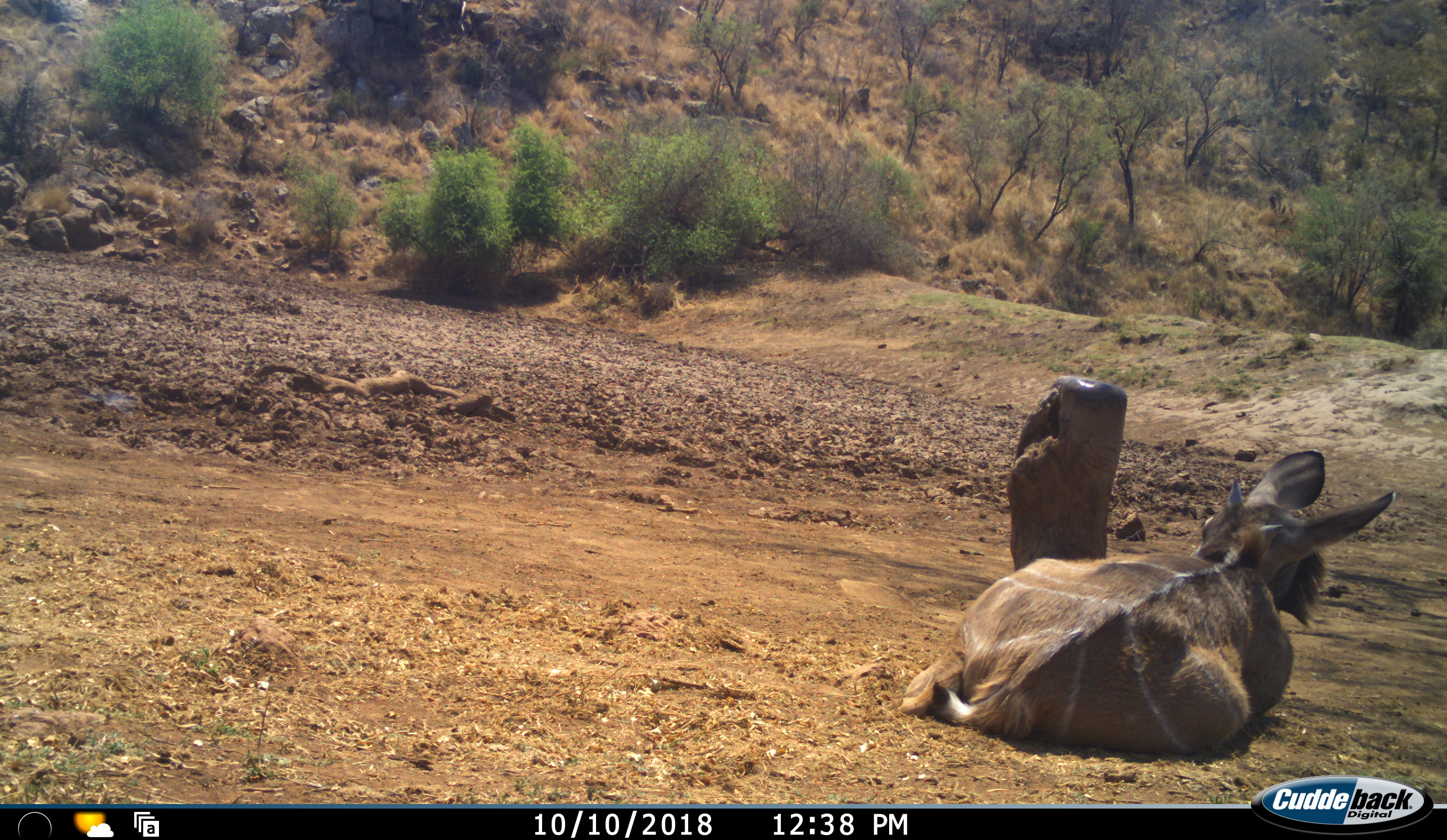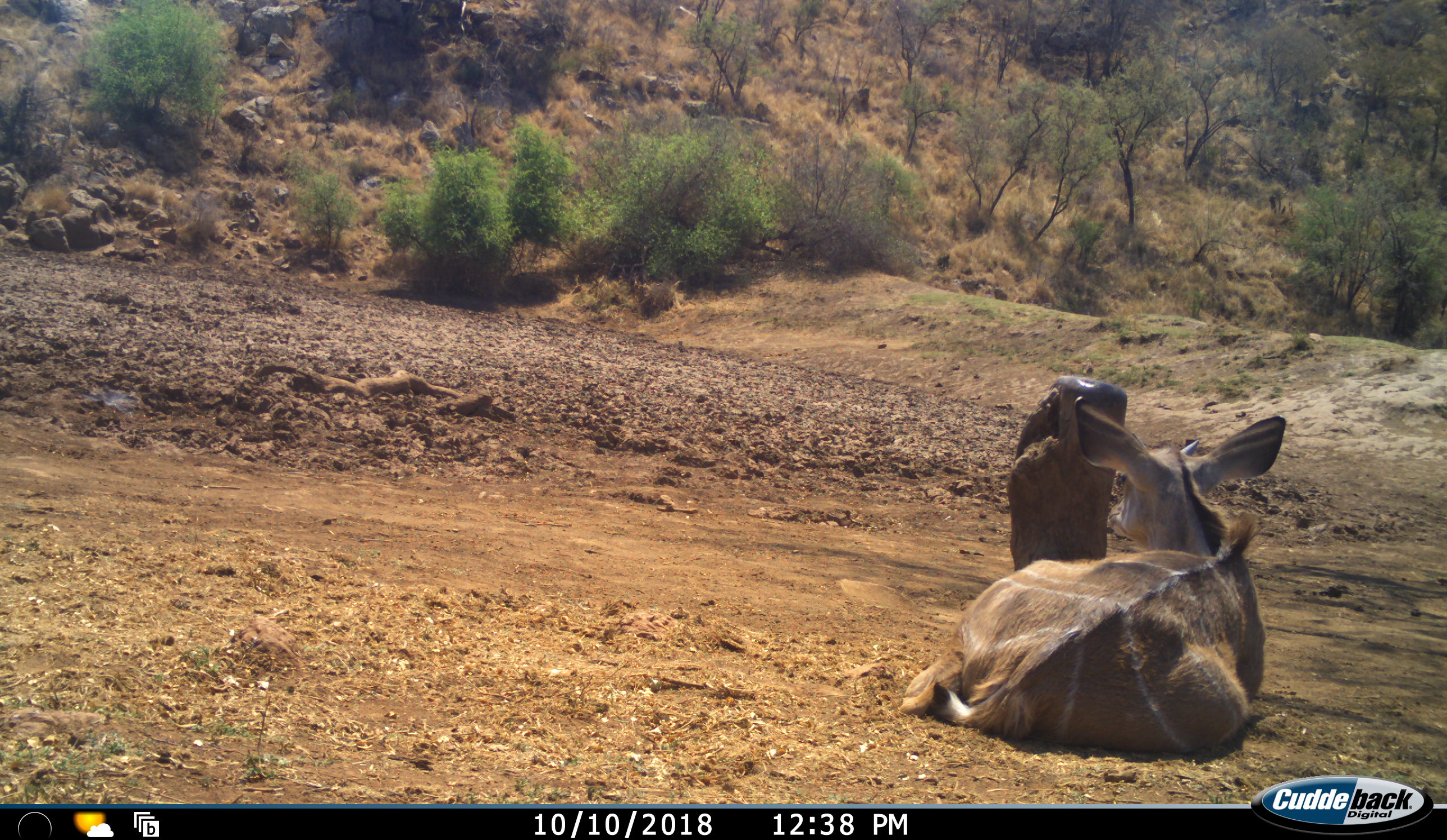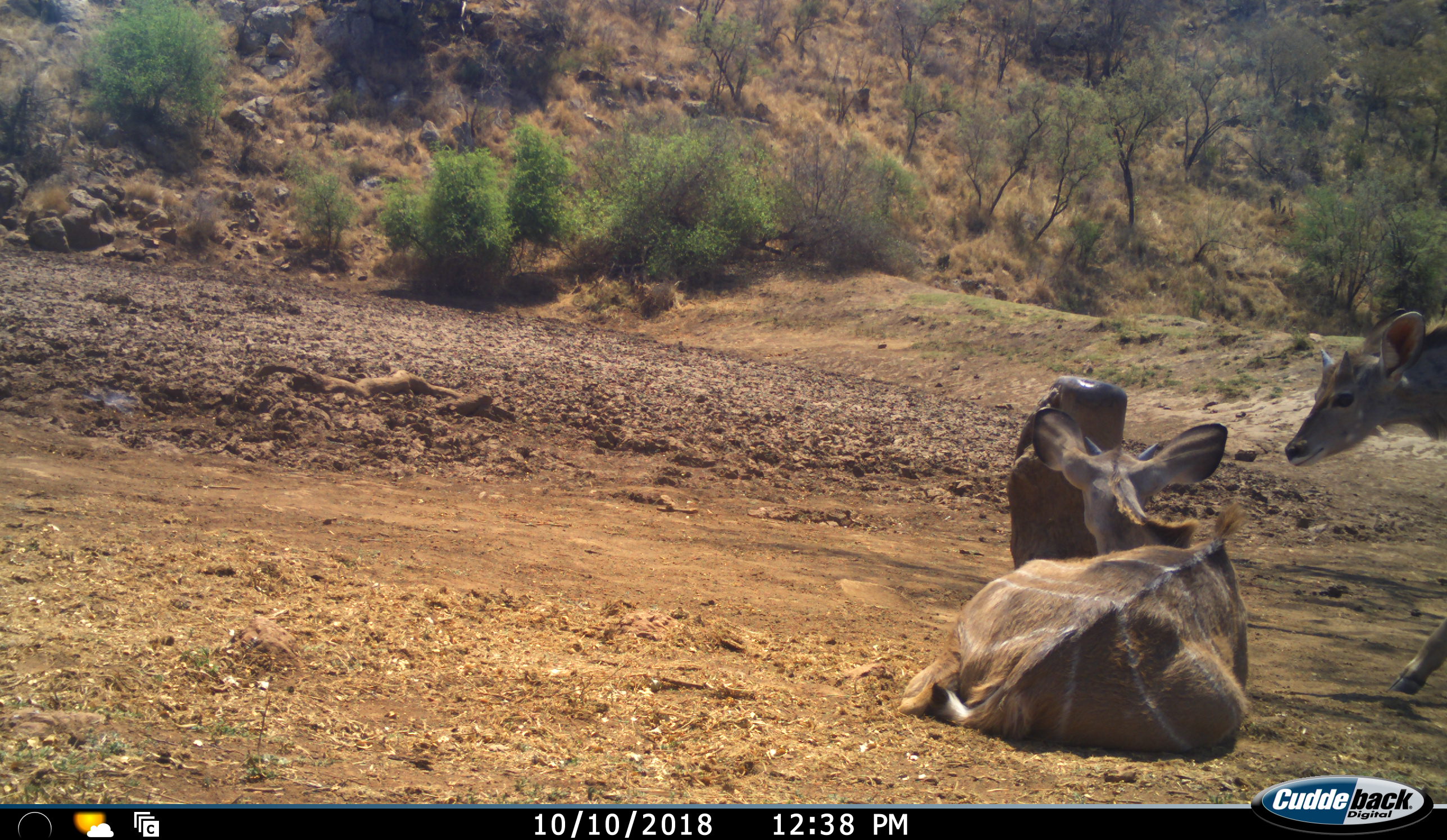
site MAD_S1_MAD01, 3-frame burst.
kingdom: Animalia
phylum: Chordata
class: Mammalia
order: Artiodactyla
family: Bovidae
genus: Tragelaphus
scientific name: Tragelaphus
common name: kudu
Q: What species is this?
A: Kudu (Tragelaphus).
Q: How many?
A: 2.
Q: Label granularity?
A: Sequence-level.